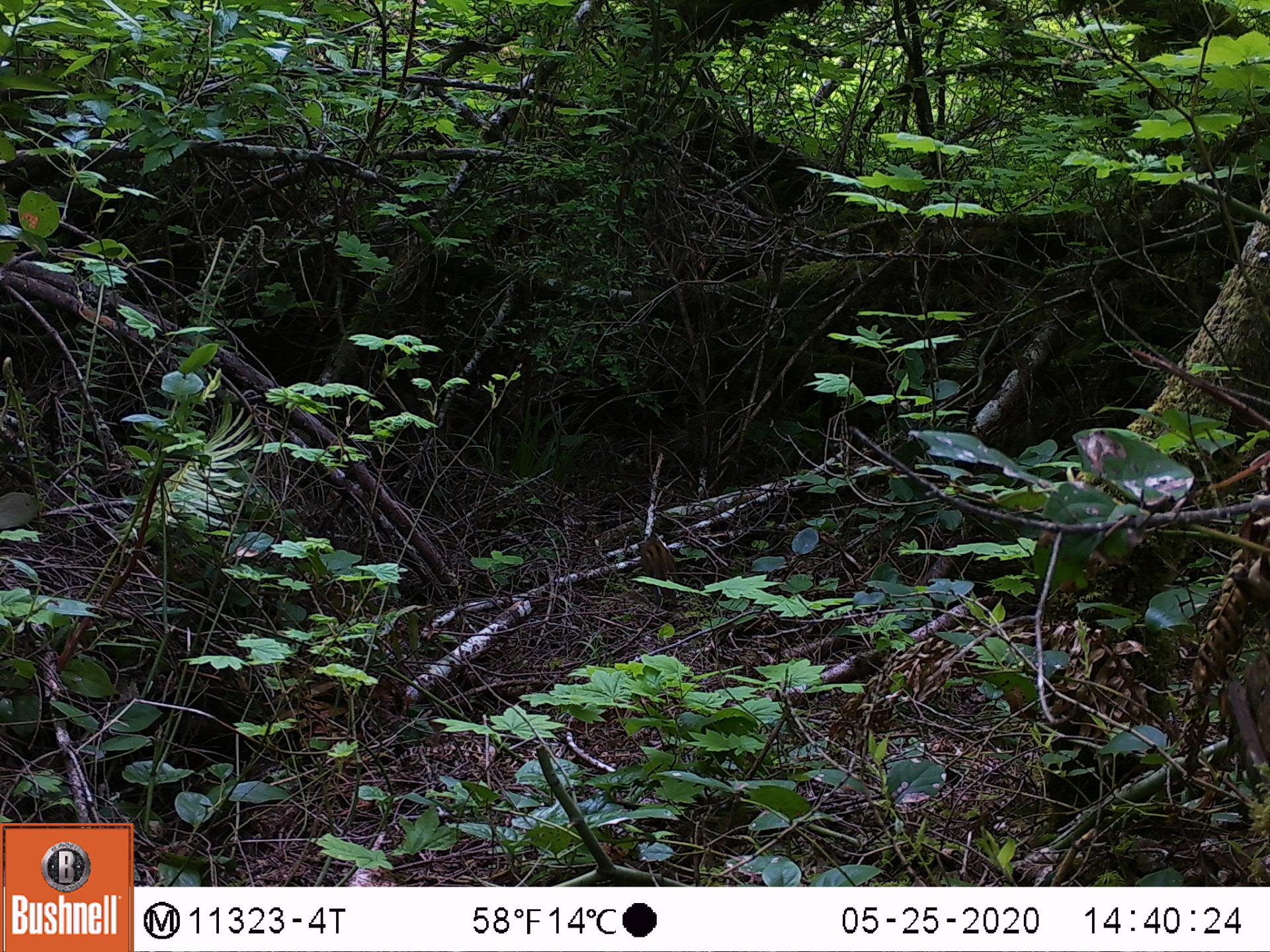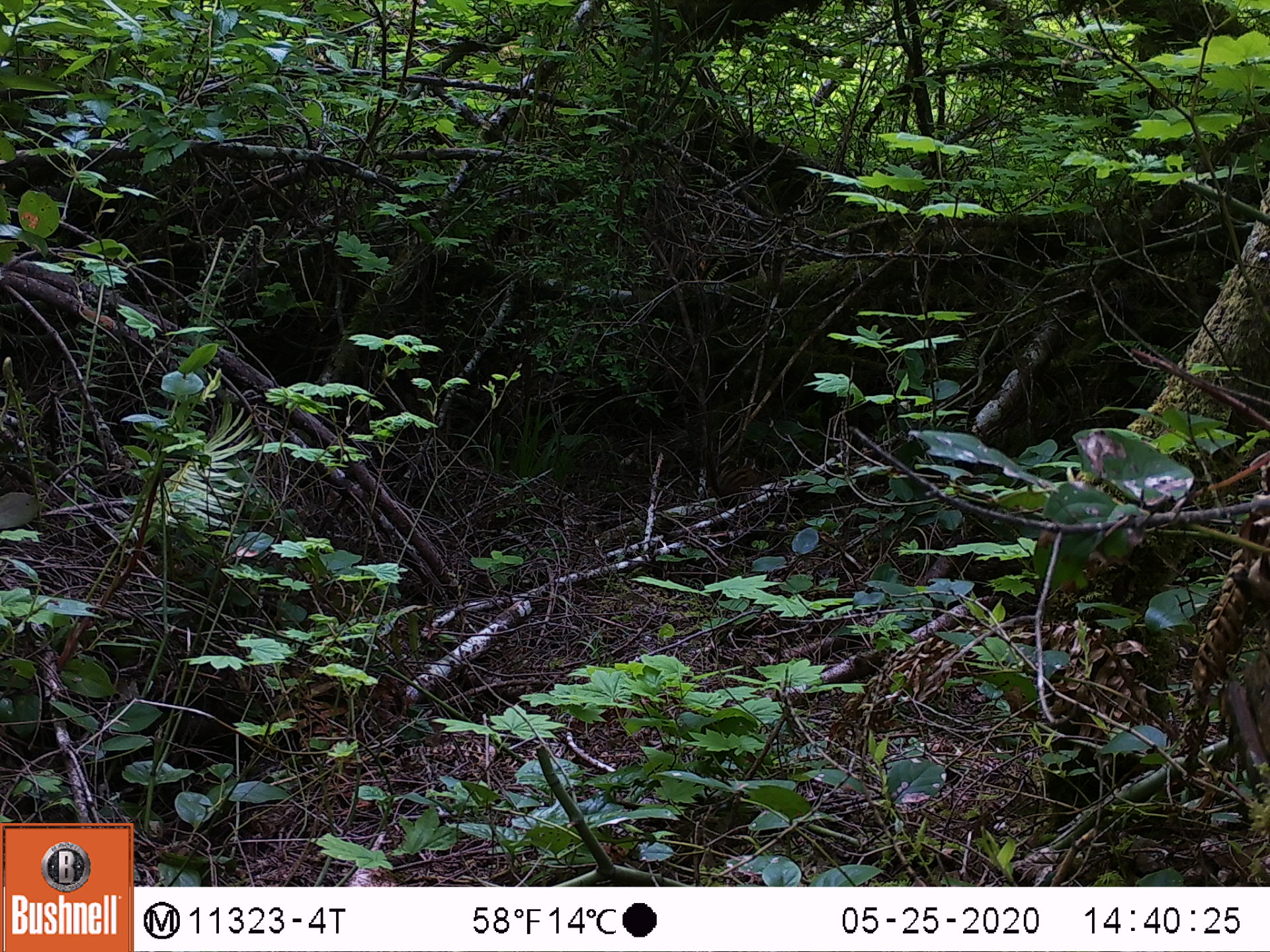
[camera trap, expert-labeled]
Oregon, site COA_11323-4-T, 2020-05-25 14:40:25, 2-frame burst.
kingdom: Animalia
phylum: Chordata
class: Mammalia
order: Rodentia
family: Sciuridae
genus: Neotamias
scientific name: Neotamias townsendii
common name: townsend's chipmunk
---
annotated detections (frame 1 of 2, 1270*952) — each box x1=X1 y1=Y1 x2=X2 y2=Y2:
townsend's chipmunk: x1=633 y1=528 x2=683 y2=614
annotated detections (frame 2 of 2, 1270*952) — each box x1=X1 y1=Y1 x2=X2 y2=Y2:
townsend's chipmunk: x1=712 y1=454 x2=766 y2=494